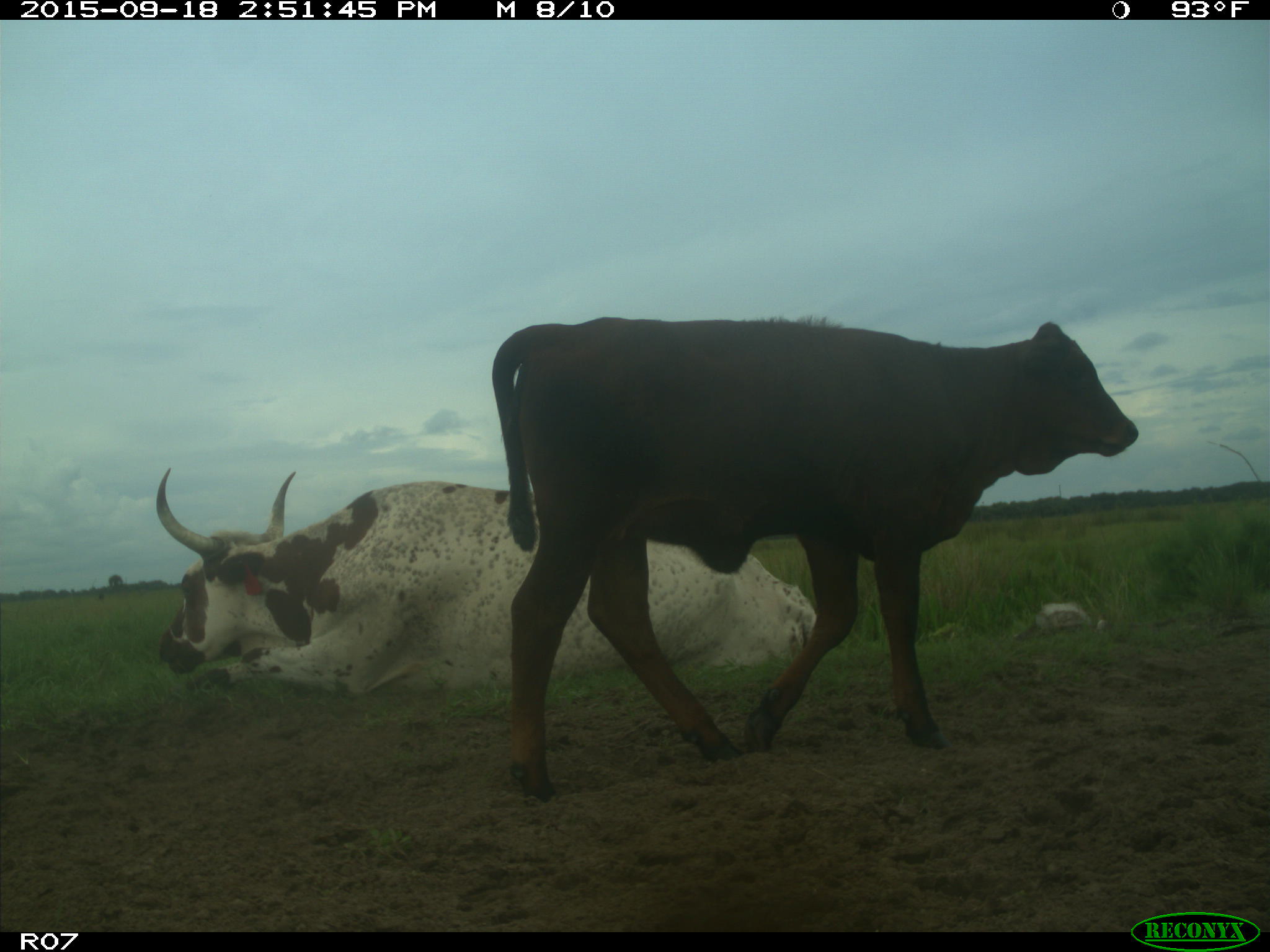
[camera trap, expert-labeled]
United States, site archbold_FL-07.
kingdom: Animalia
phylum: Chordata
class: Mammalia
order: Artiodactyla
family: Bovidae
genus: Bos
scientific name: Bos taurus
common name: domestic cow